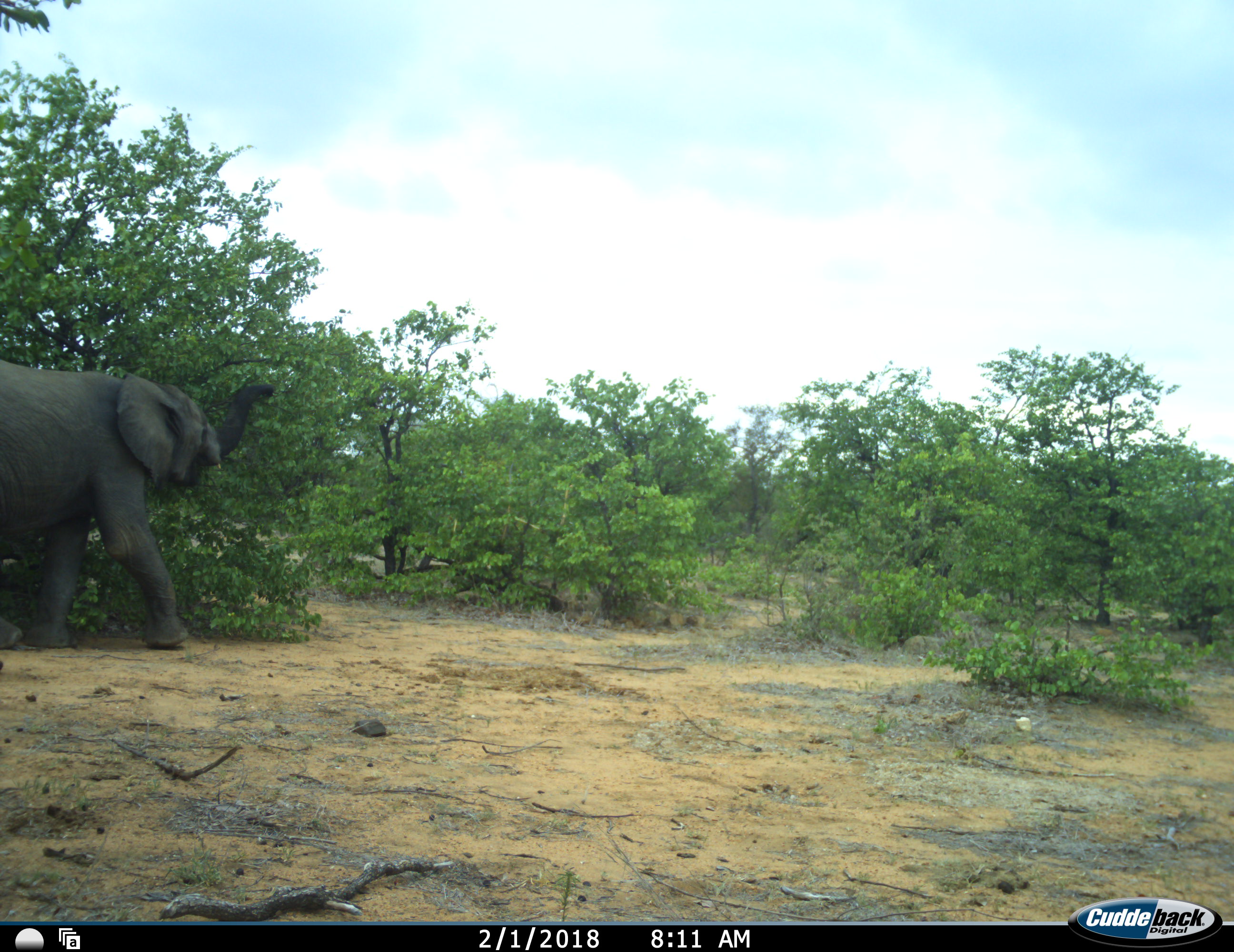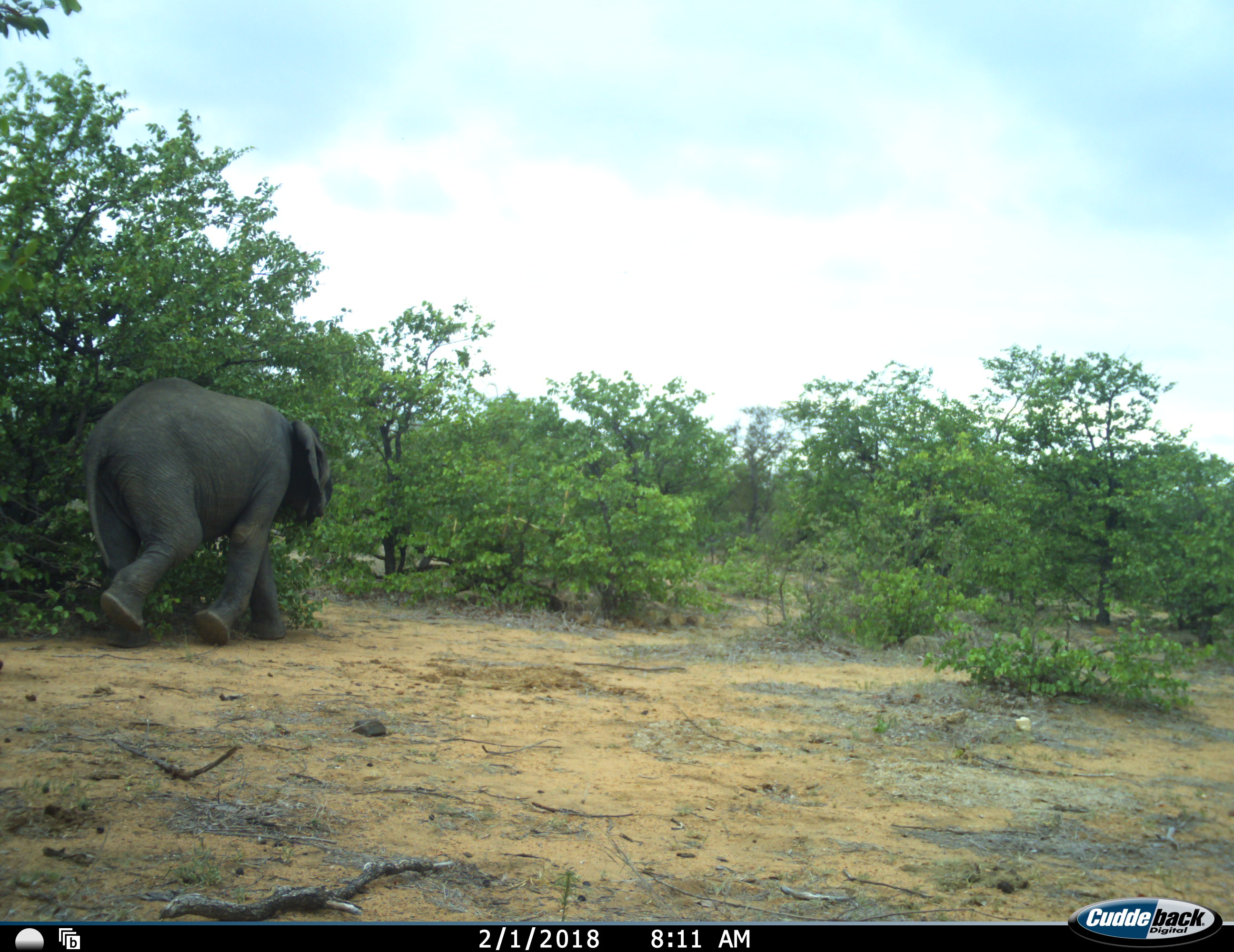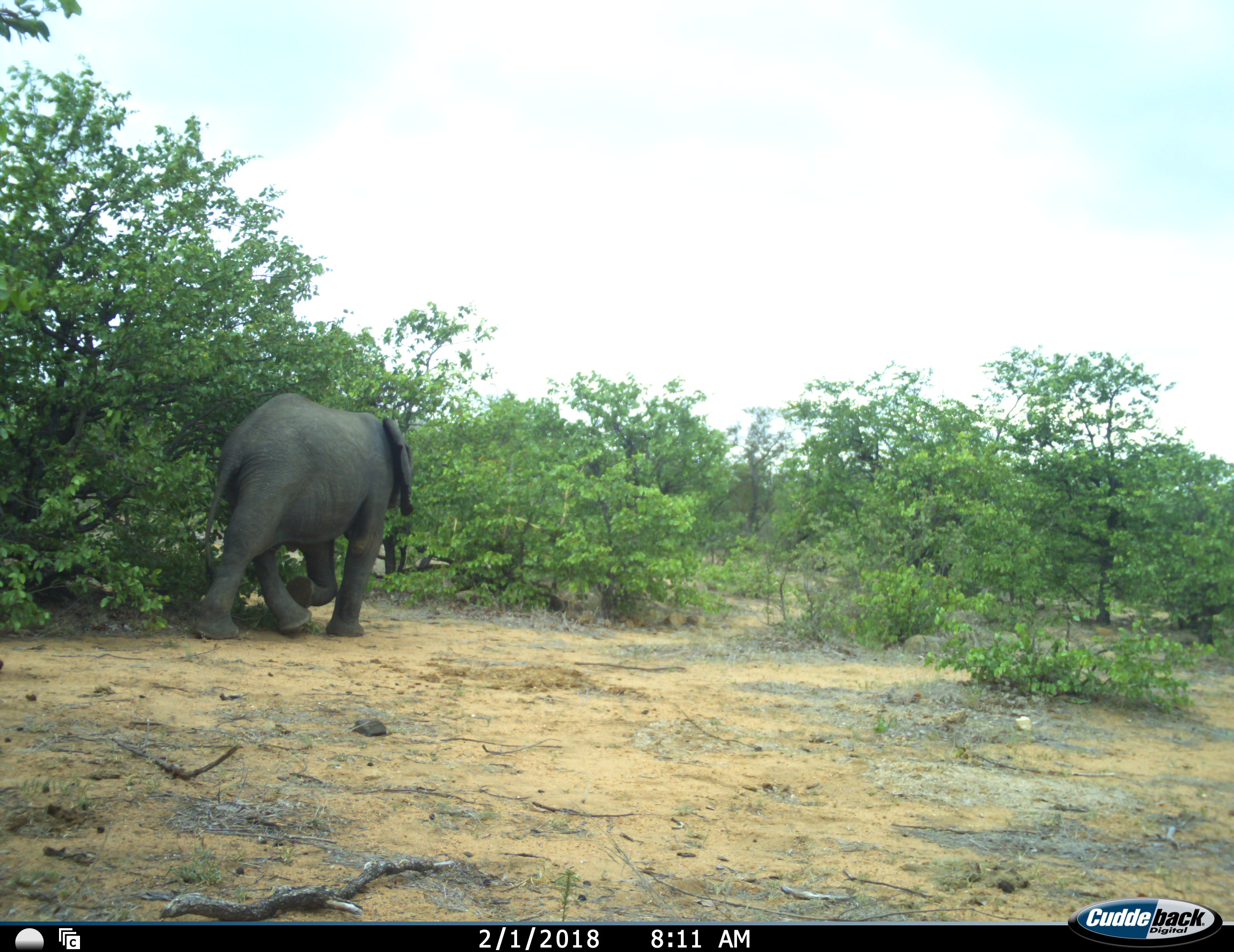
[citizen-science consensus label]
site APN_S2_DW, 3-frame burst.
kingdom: Animalia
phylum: Chordata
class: Mammalia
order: Proboscidea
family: Elephantidae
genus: Loxodonta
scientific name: Loxodonta africana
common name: african bush elephant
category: elephant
Elephant (african bush elephant) (Loxodonta africana), count 1. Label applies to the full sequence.